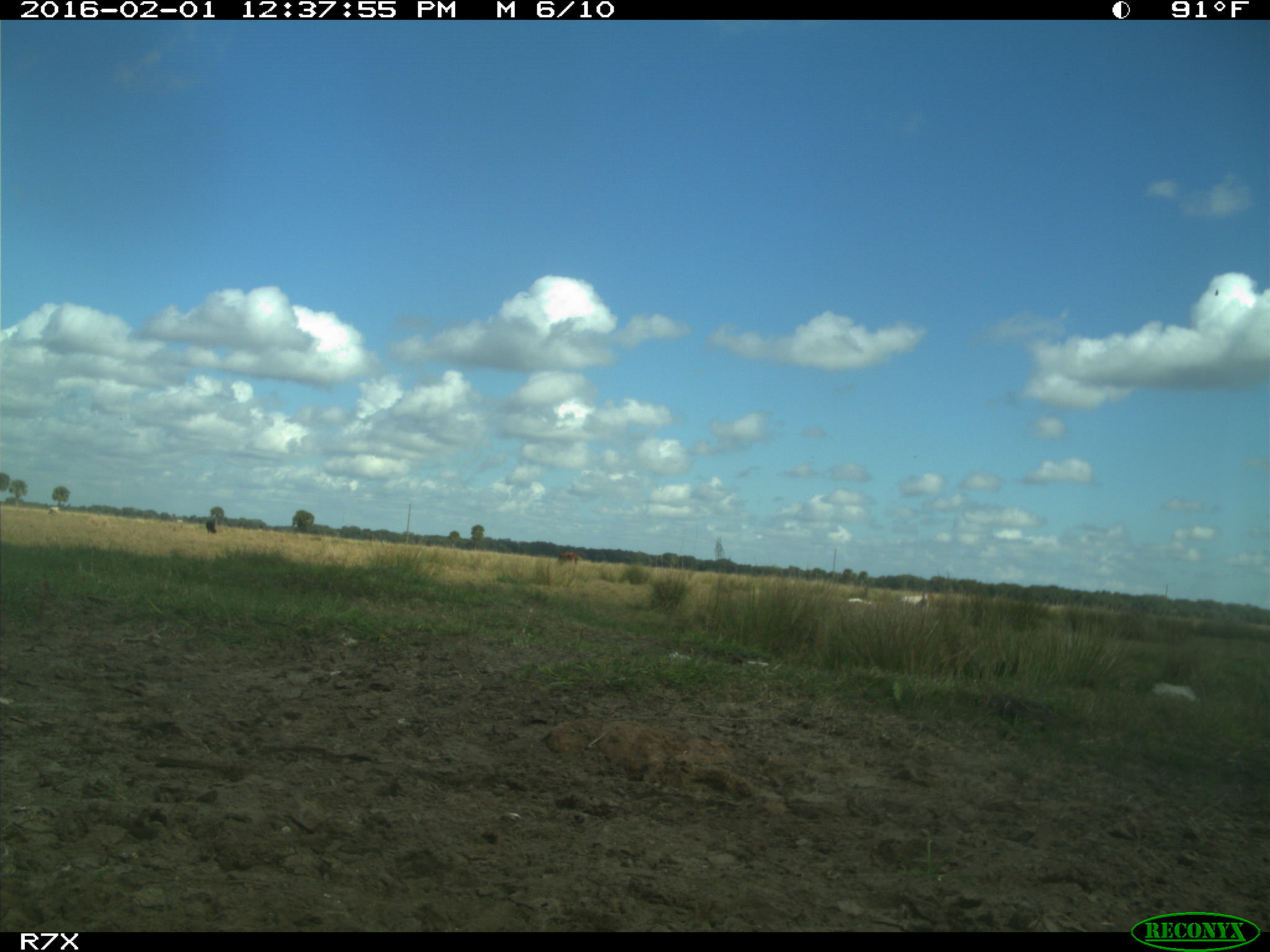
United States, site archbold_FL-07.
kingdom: Animalia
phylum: Chordata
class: Mammalia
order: Artiodactyla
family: Bovidae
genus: Bos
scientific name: Bos taurus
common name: domestic cow